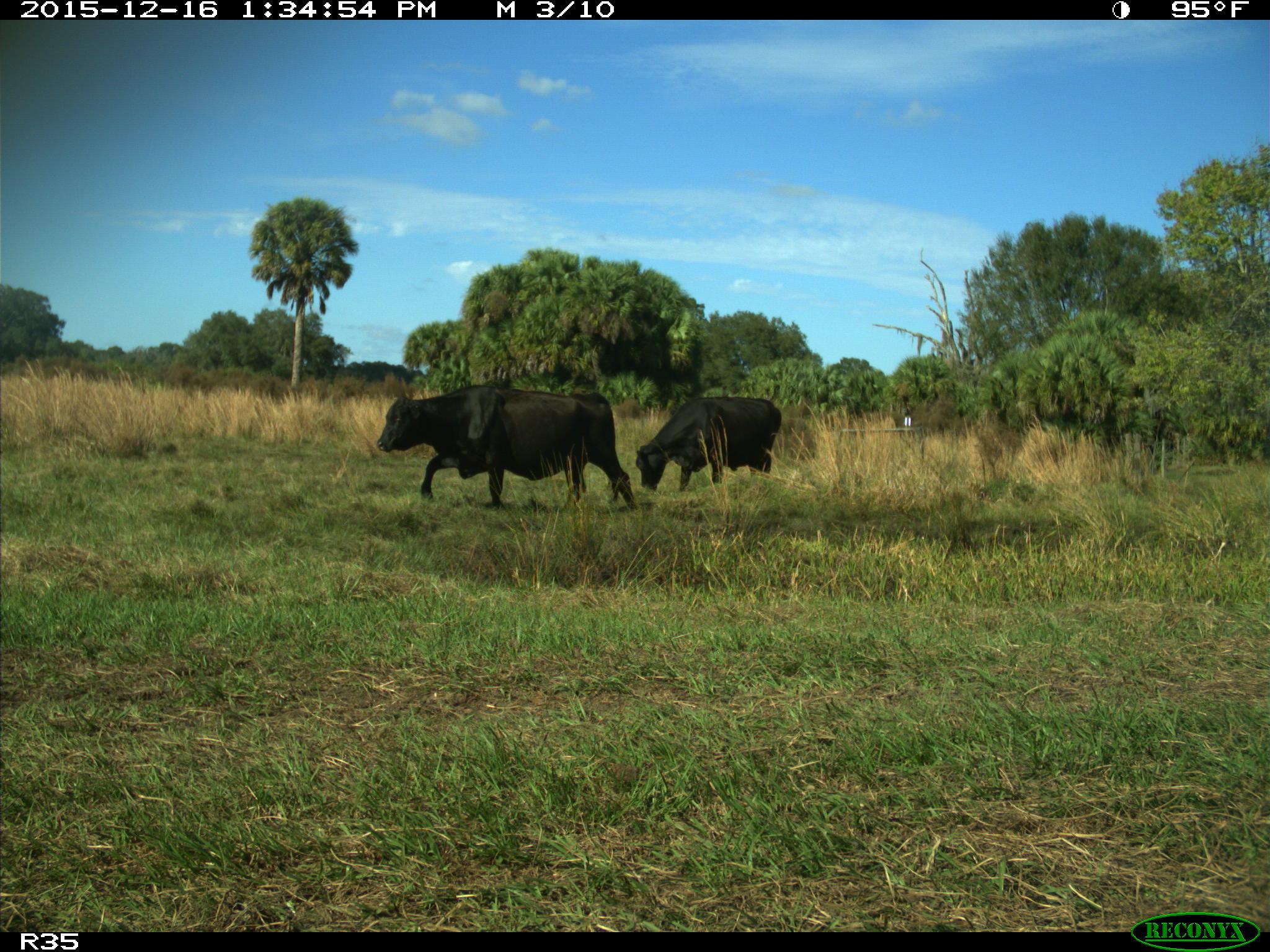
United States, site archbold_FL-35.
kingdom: Animalia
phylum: Chordata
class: Mammalia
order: Artiodactyla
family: Bovidae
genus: Bos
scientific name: Bos taurus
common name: domestic cow